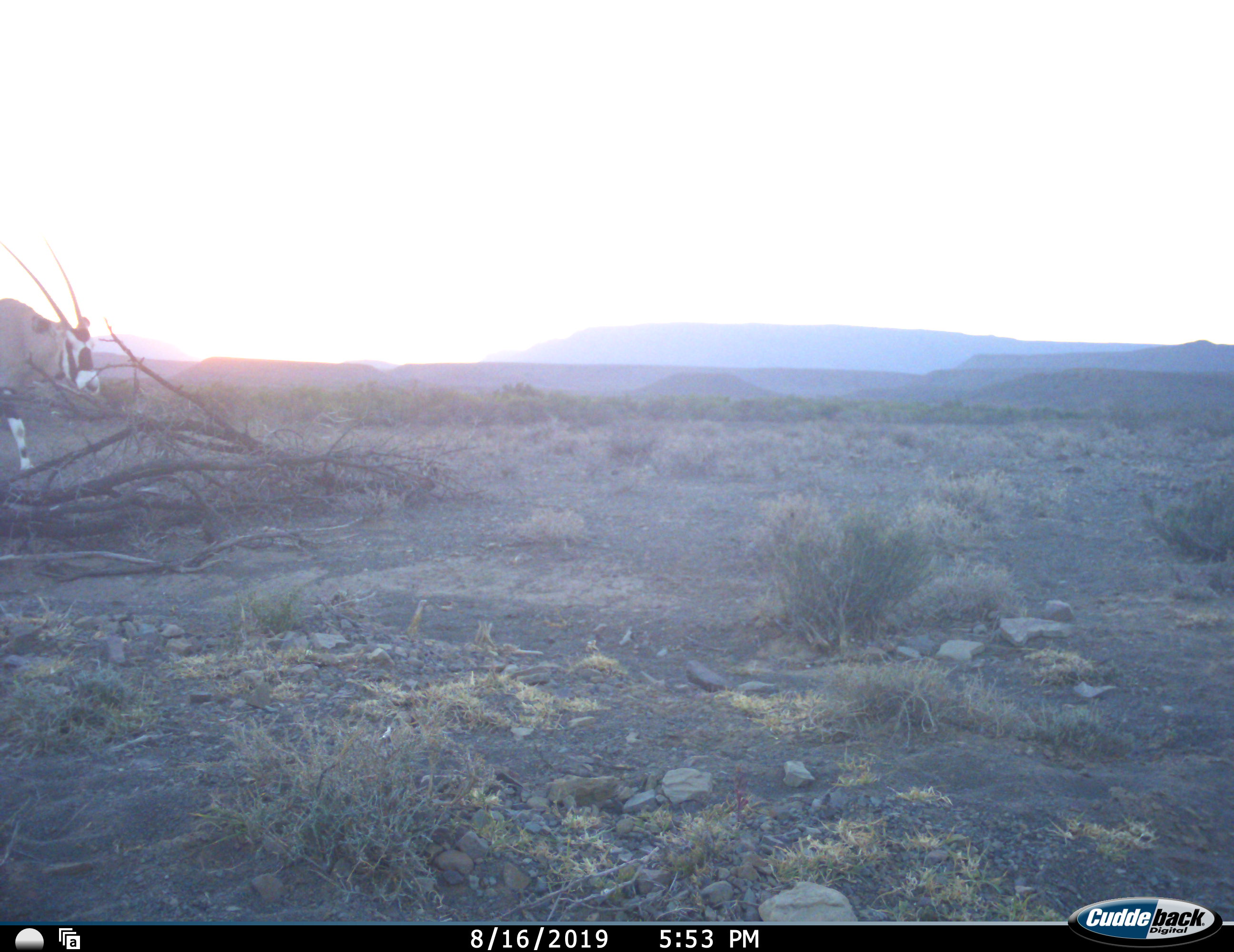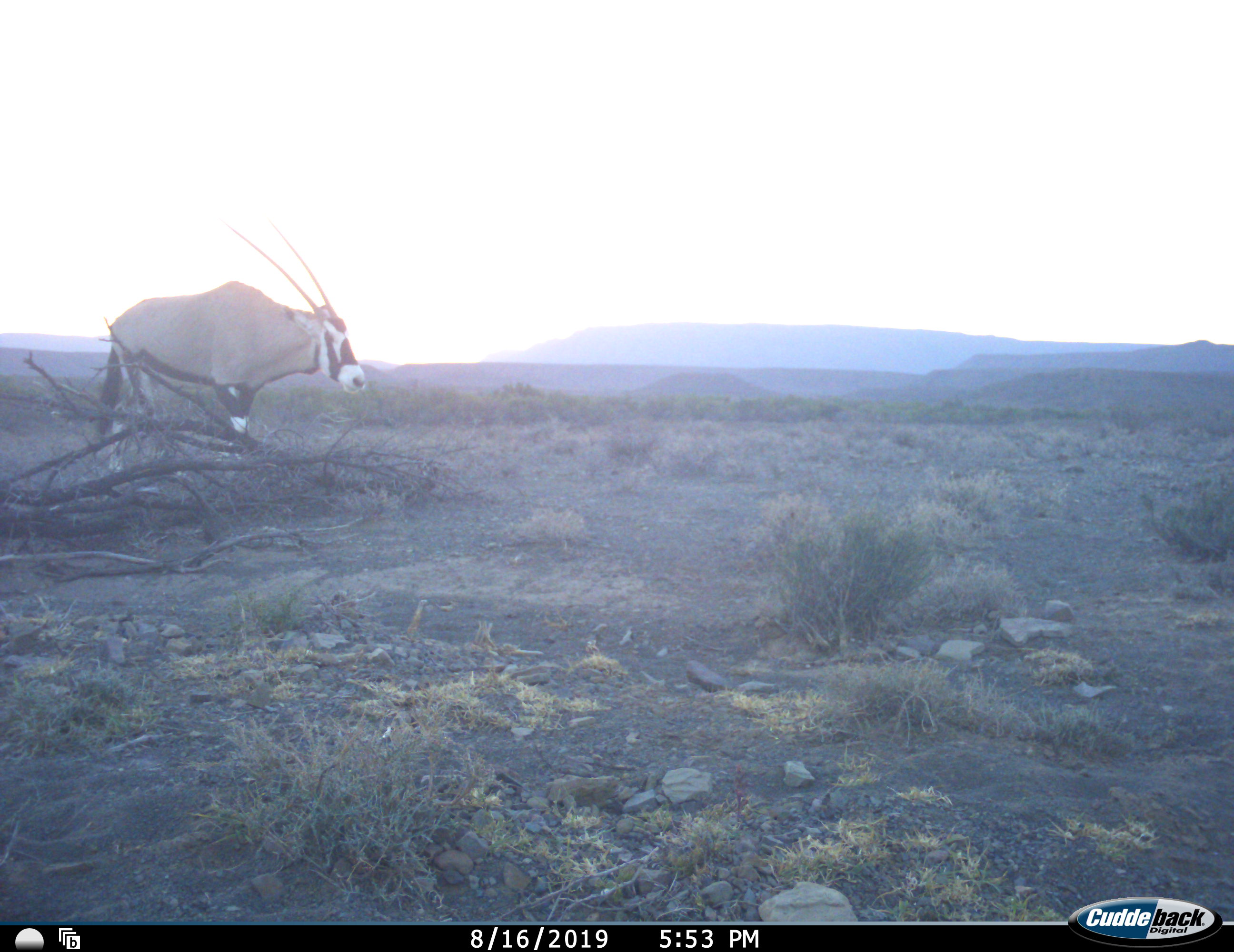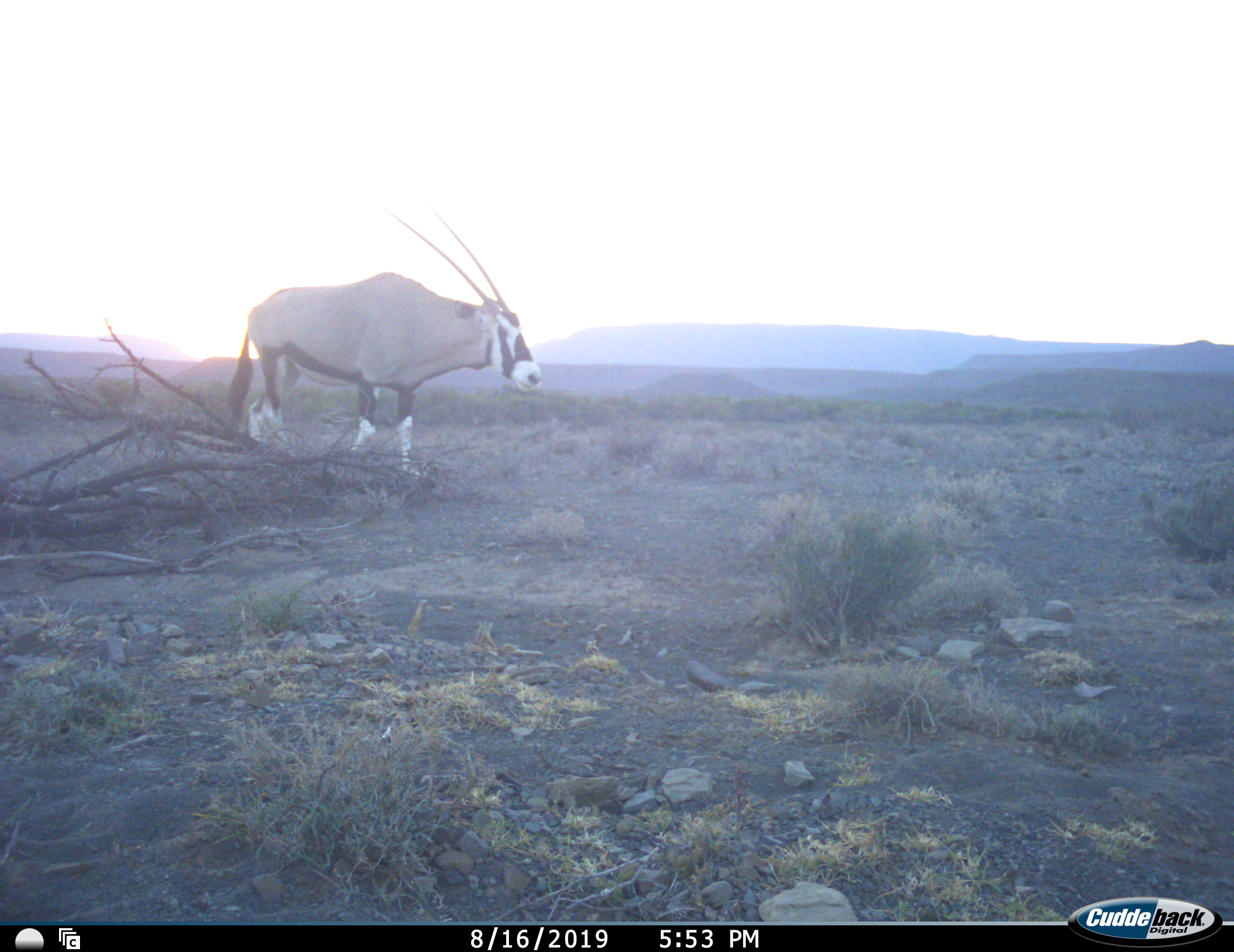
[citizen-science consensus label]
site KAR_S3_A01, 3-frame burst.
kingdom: Animalia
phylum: Chordata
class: Mammalia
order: Artiodactyla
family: Bovidae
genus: Oryx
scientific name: Oryx gazella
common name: gemsbok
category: oryx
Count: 1.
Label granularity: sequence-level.